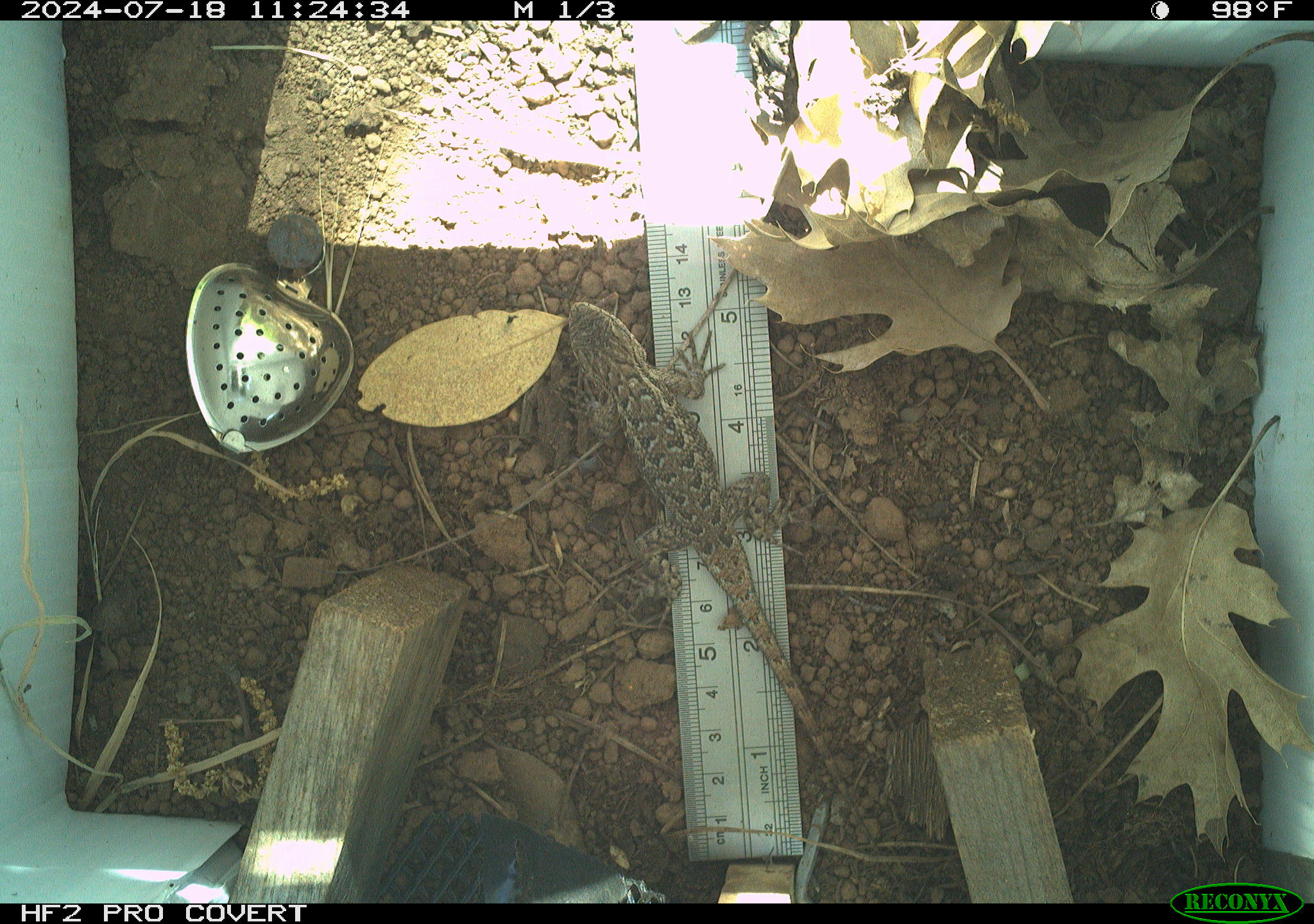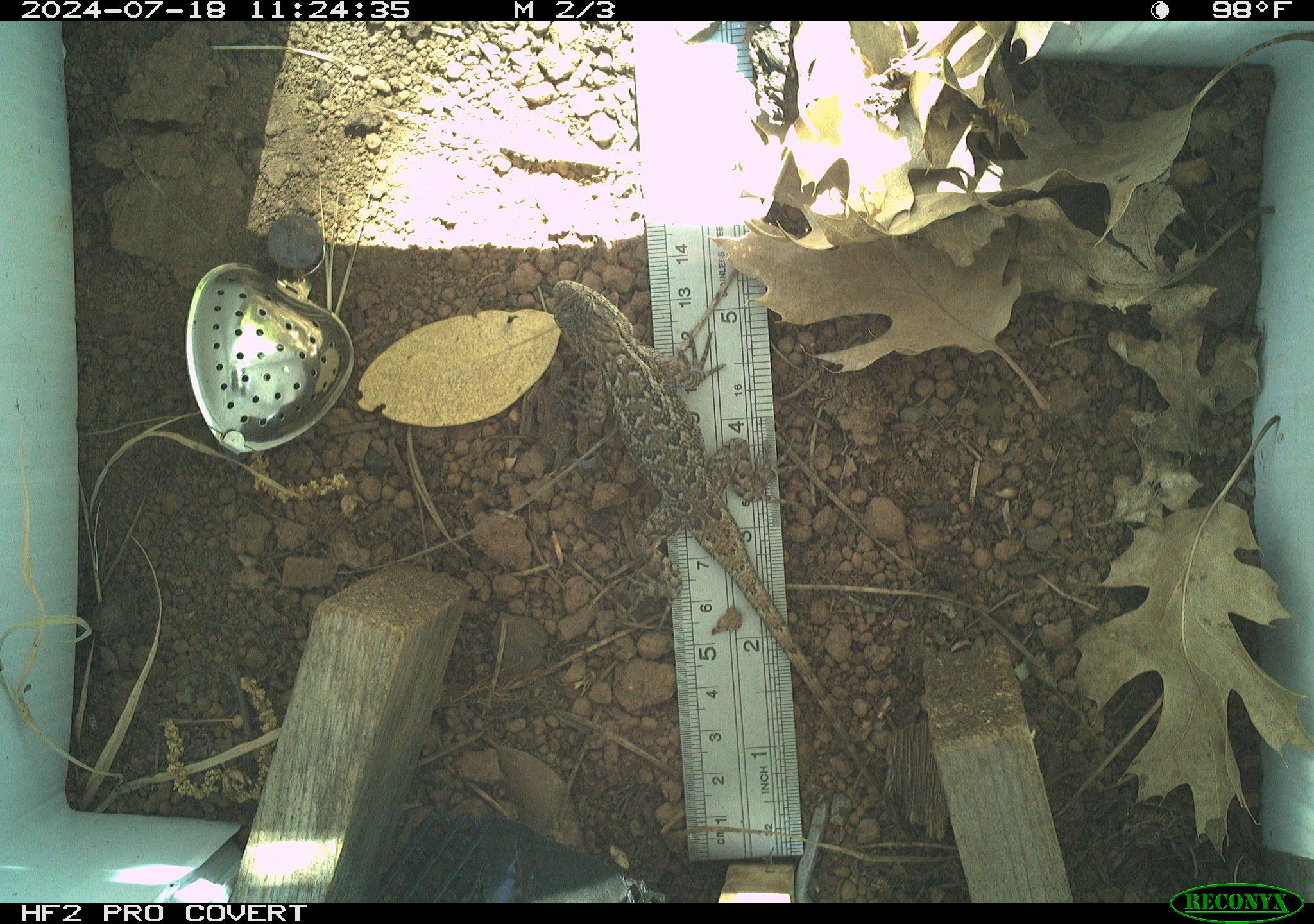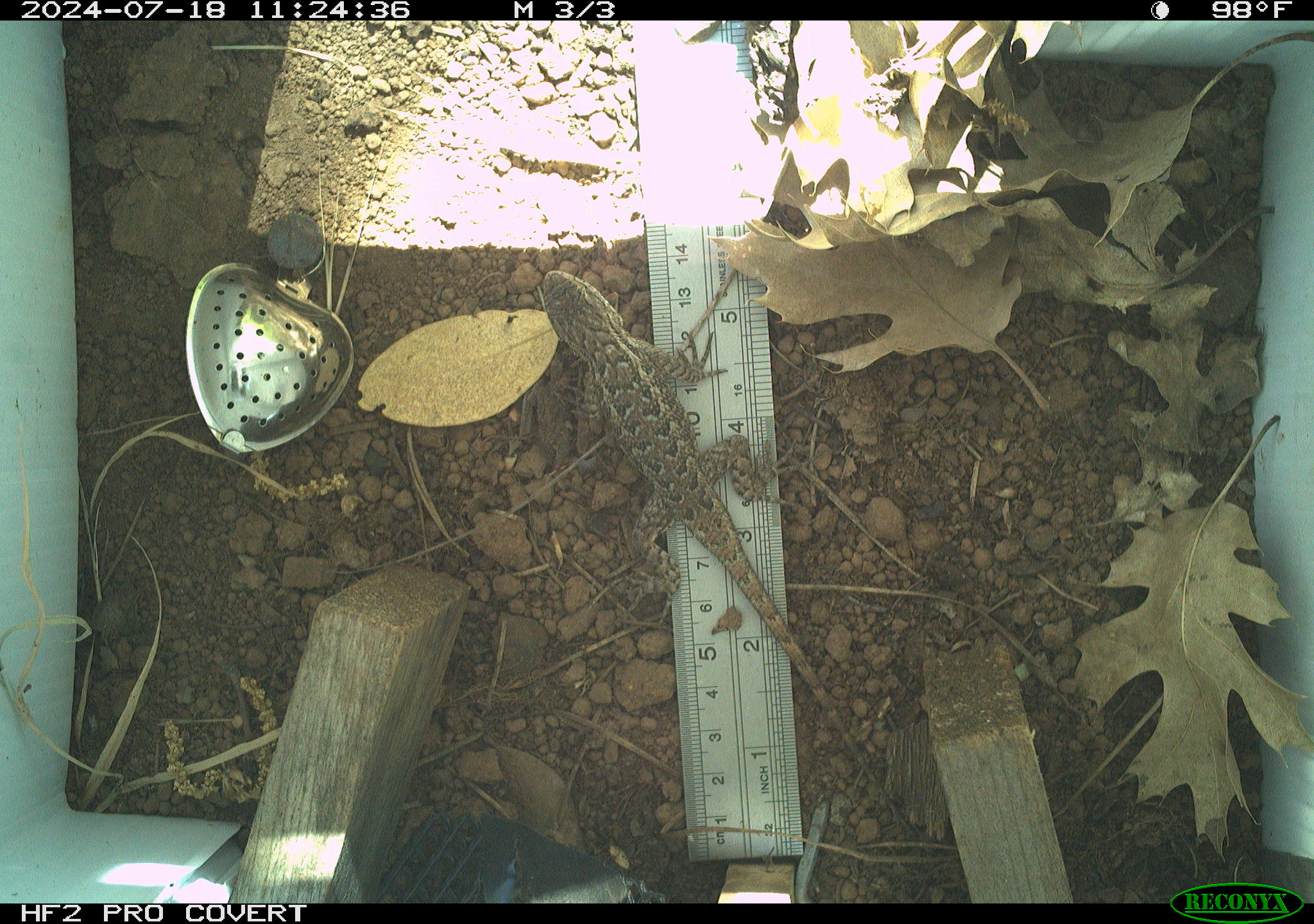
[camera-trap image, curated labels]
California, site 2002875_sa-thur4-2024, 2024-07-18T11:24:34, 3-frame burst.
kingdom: Animalia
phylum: Chordata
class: Reptilia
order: Squamata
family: Phrynosomatidae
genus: Sceloporus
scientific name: Sceloporus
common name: spiny lizards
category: sceloporus species